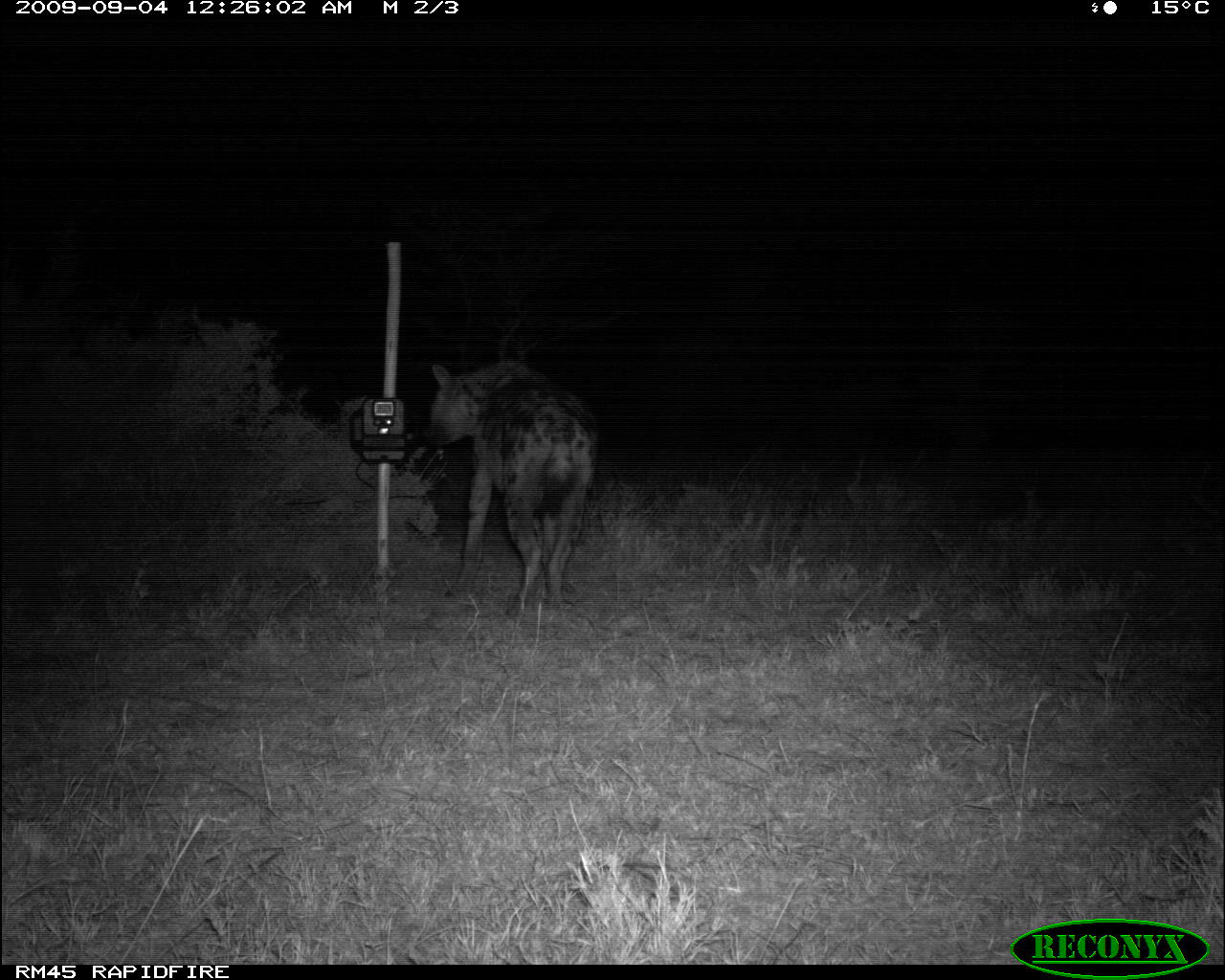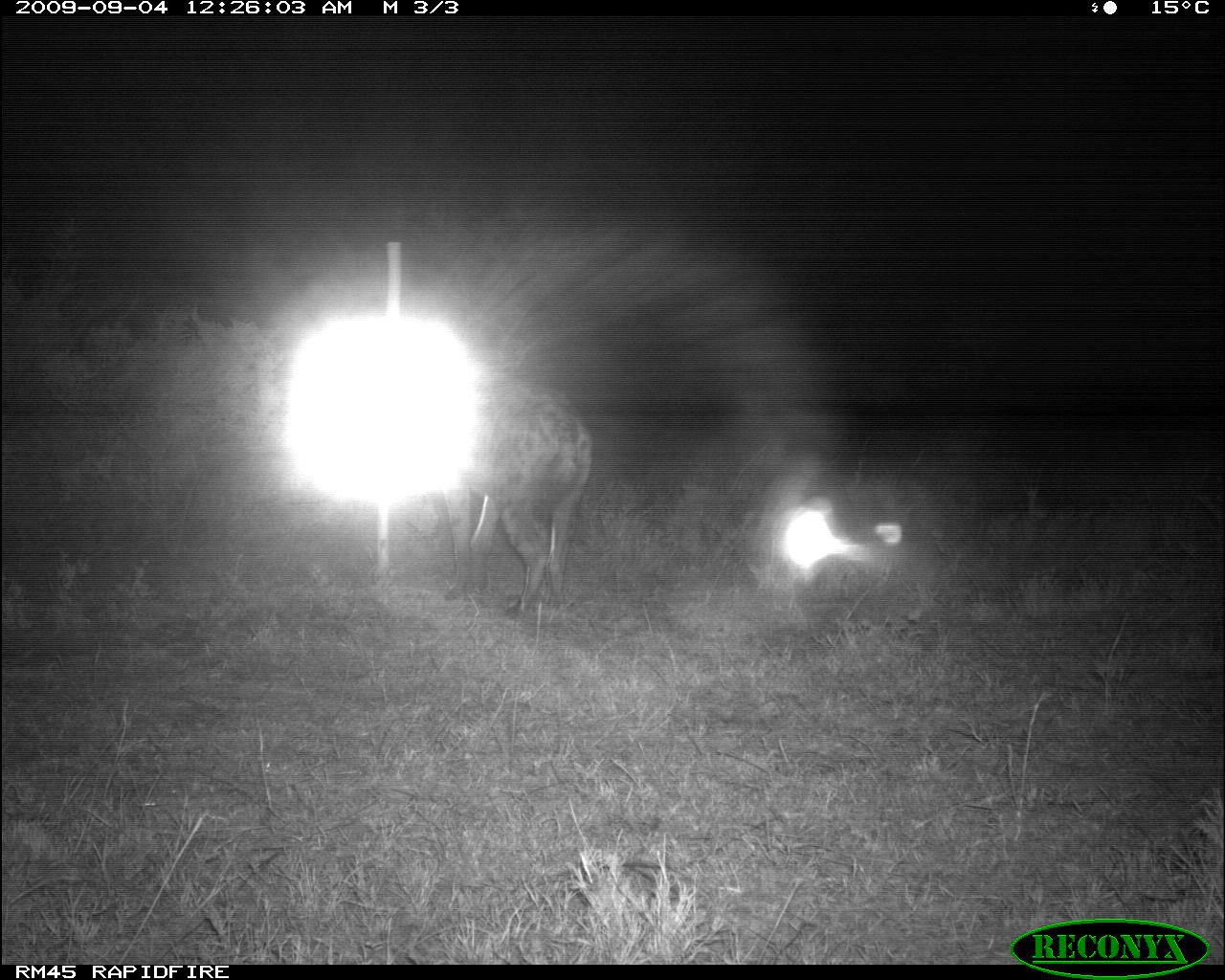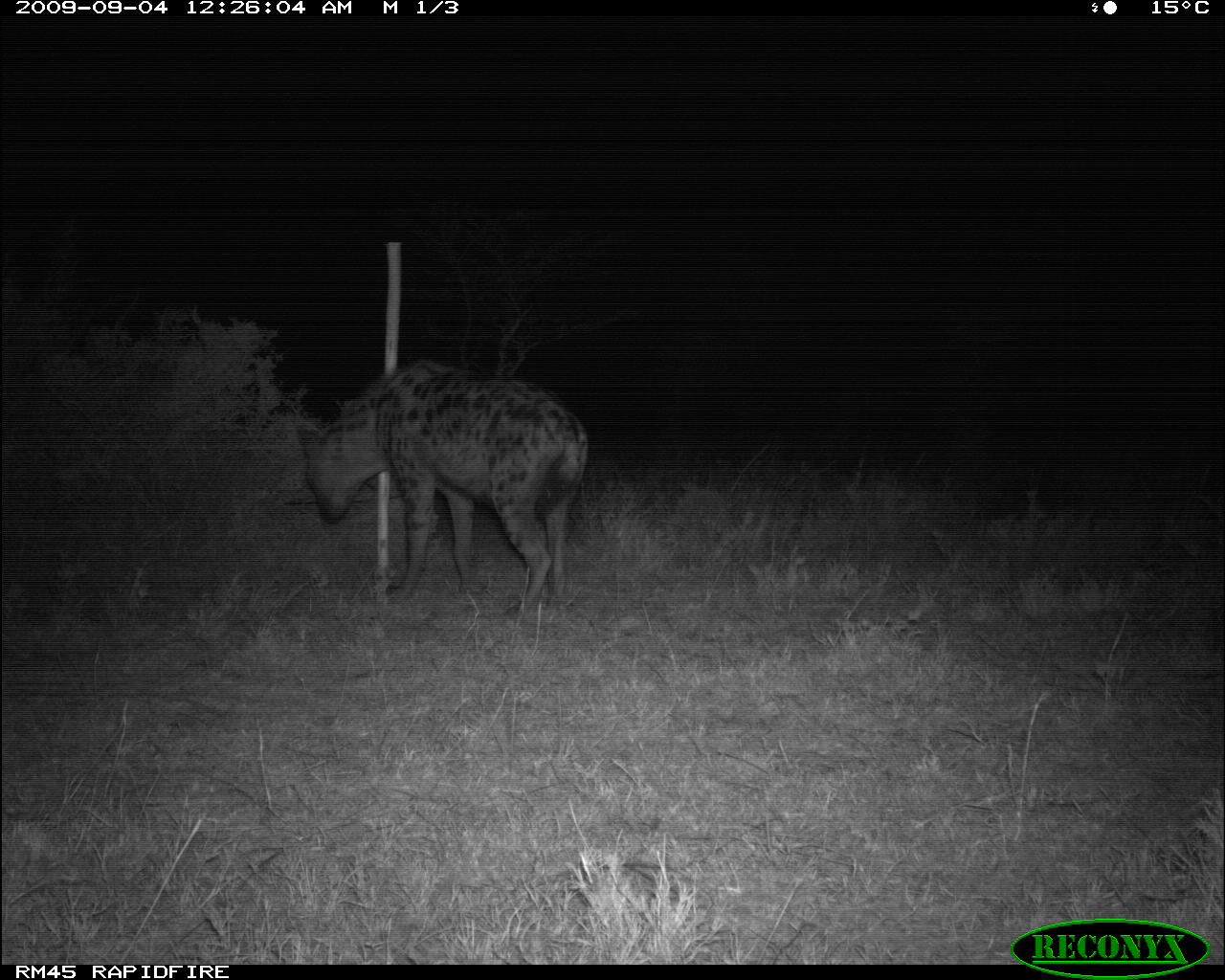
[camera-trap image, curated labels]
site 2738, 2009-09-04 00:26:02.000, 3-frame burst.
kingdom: Animalia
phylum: Chordata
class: Mammalia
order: Carnivora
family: Hyaenidae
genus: Crocuta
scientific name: Crocuta crocuta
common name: spotted hyena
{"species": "Crocuta crocuta (spotted hyena)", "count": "1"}